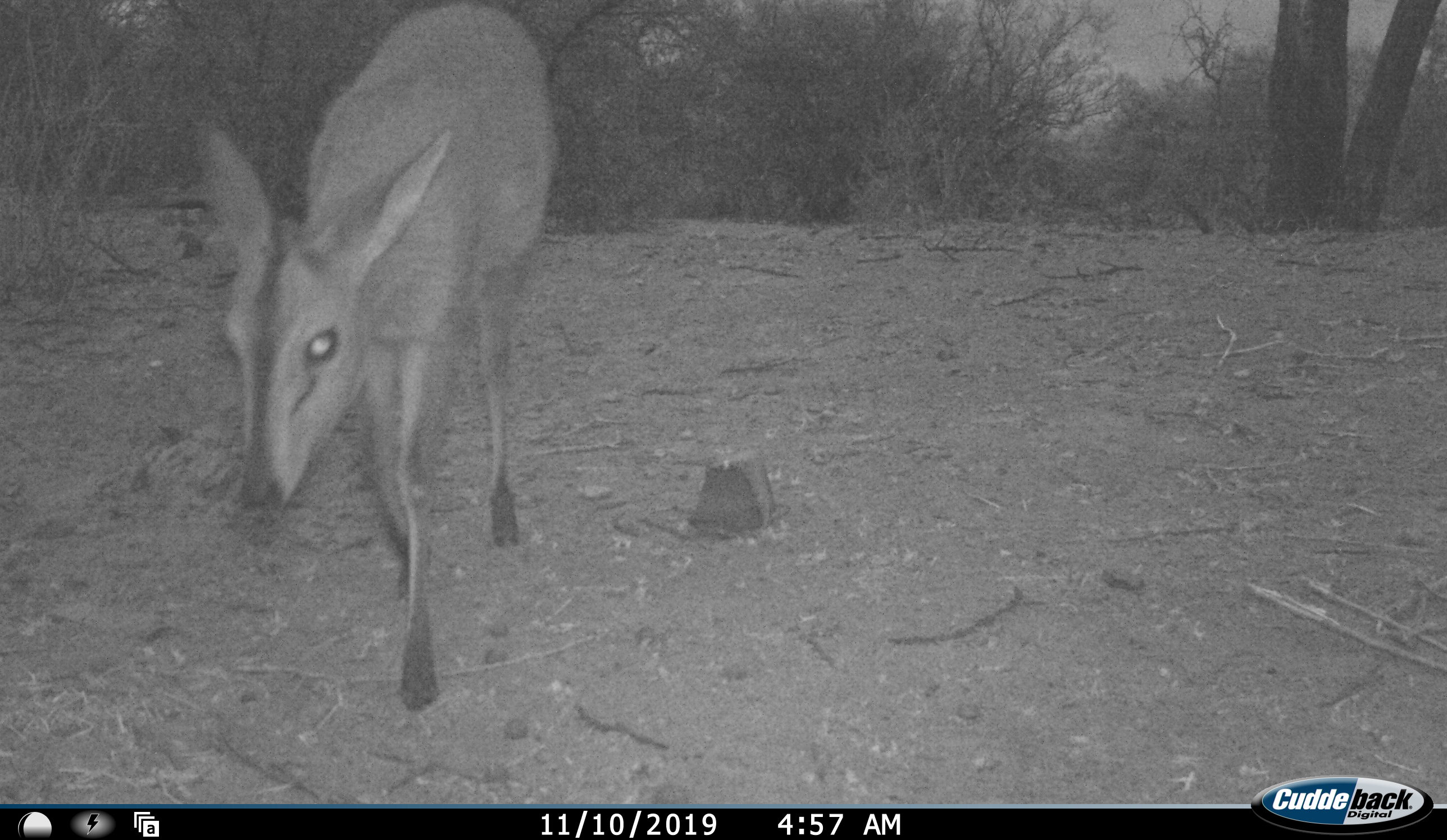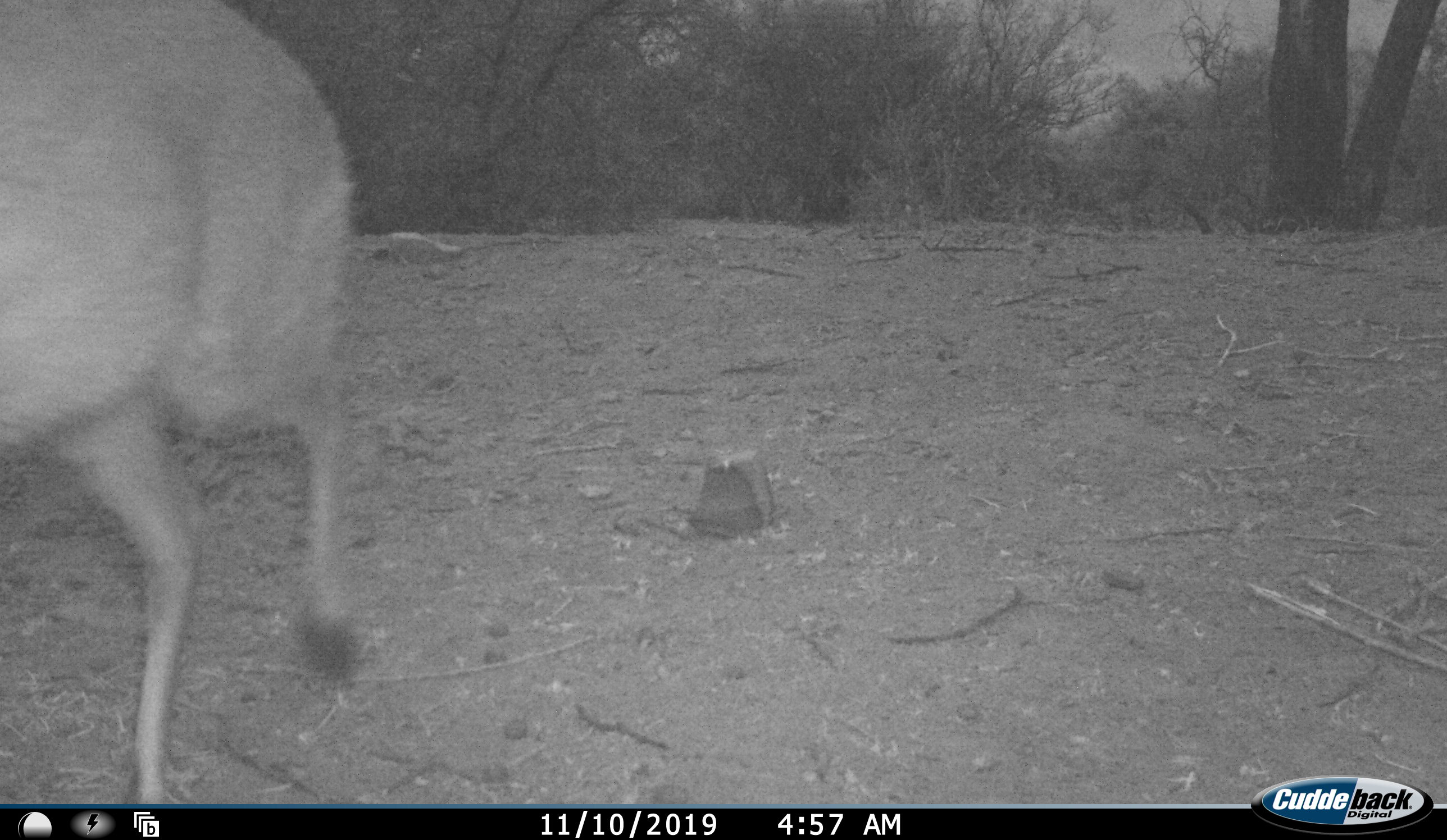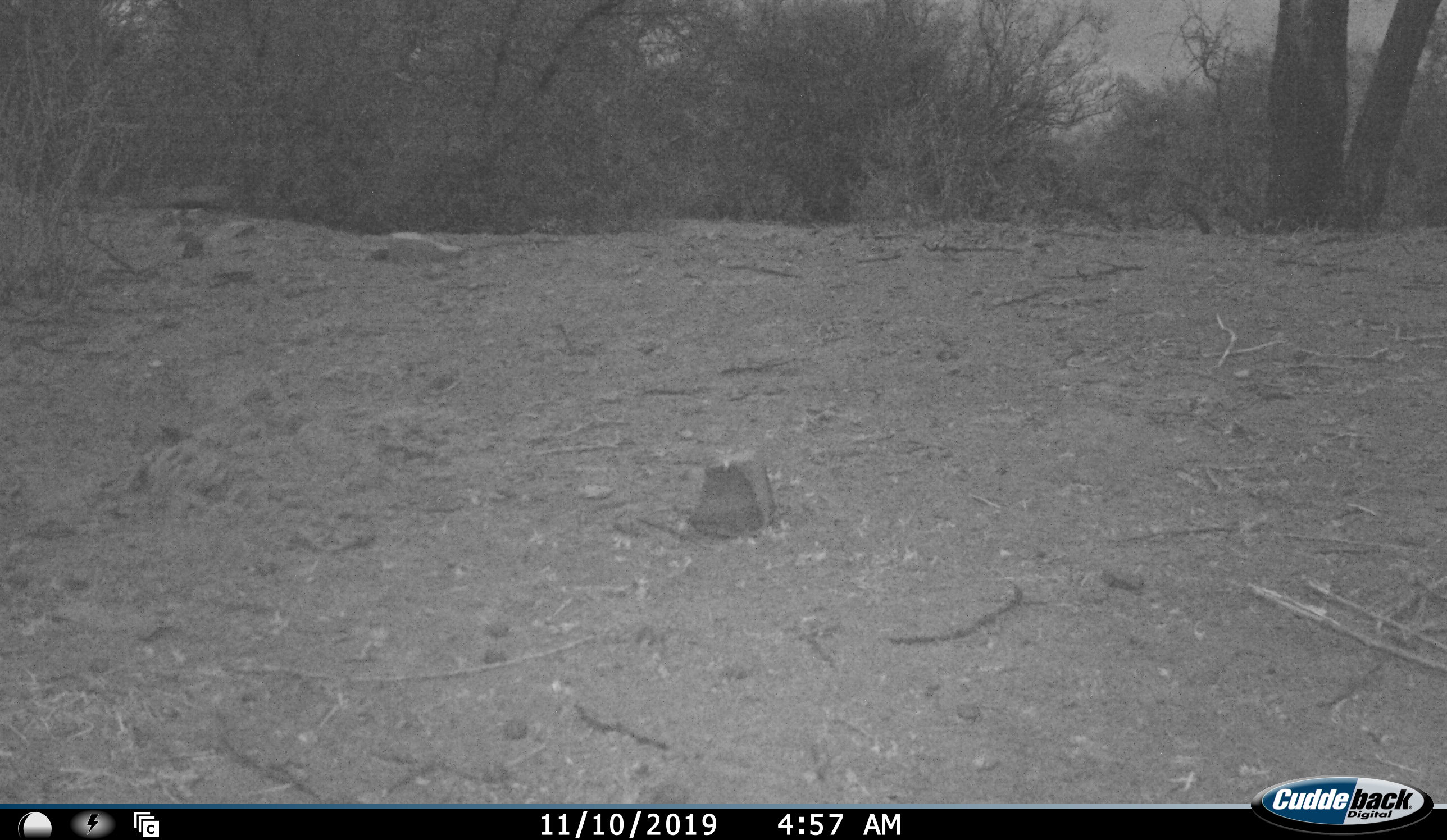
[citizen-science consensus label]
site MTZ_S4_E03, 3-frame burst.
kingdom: Animalia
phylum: Chordata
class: Mammalia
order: Artiodactyla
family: Bovidae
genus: Sylvicapra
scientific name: Sylvicapra grimmia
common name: common duiker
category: duikercommongrey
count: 1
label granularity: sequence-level